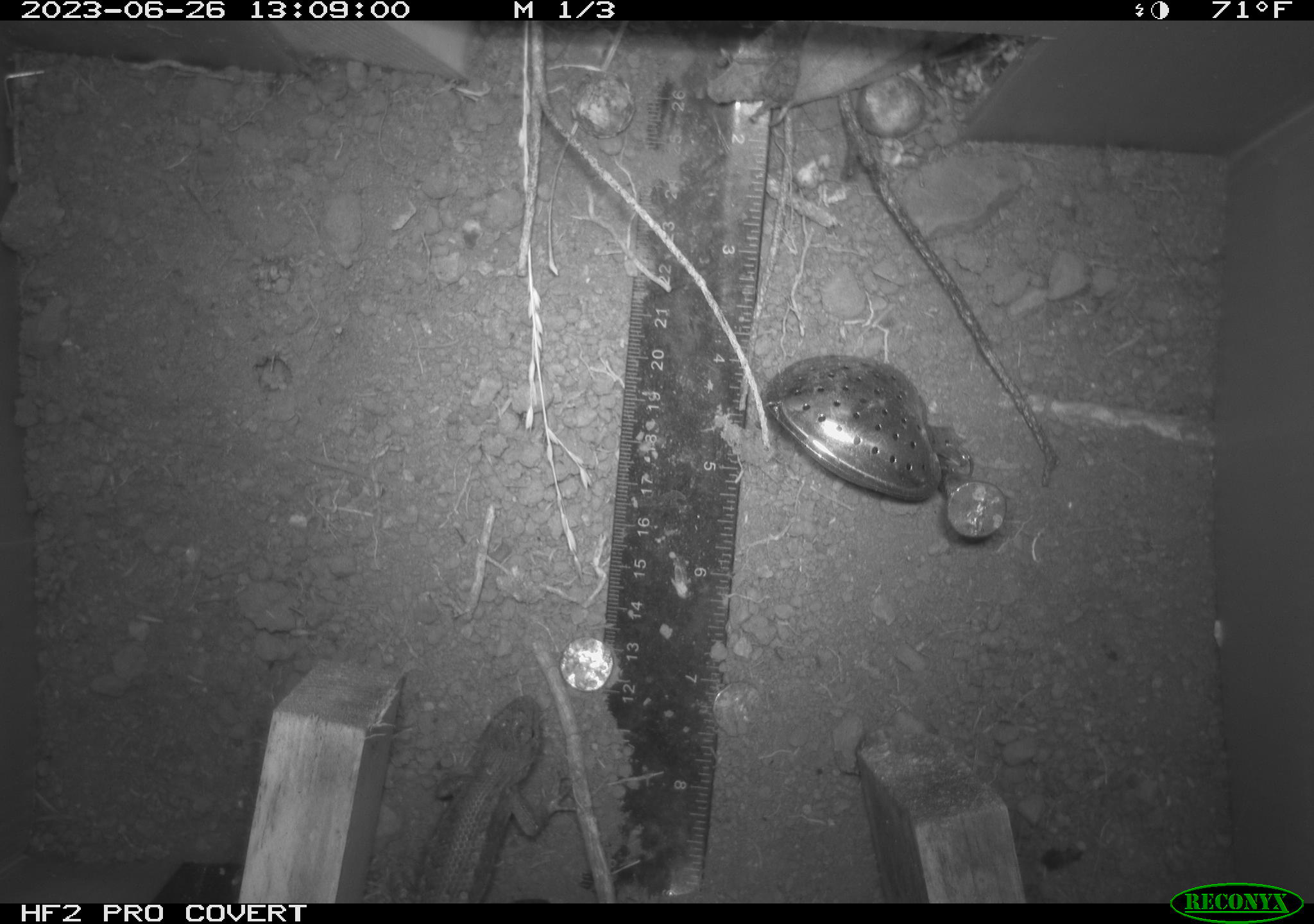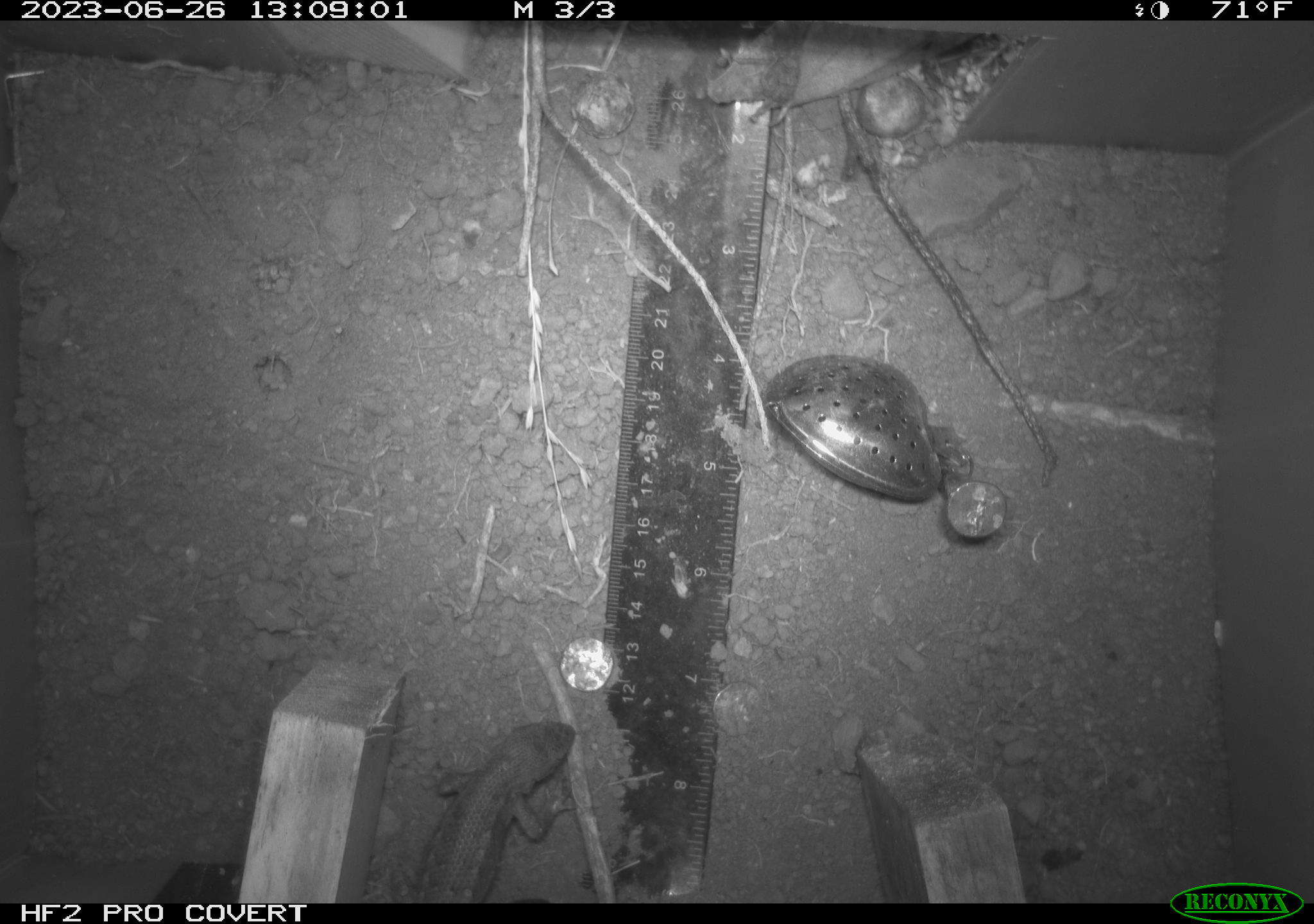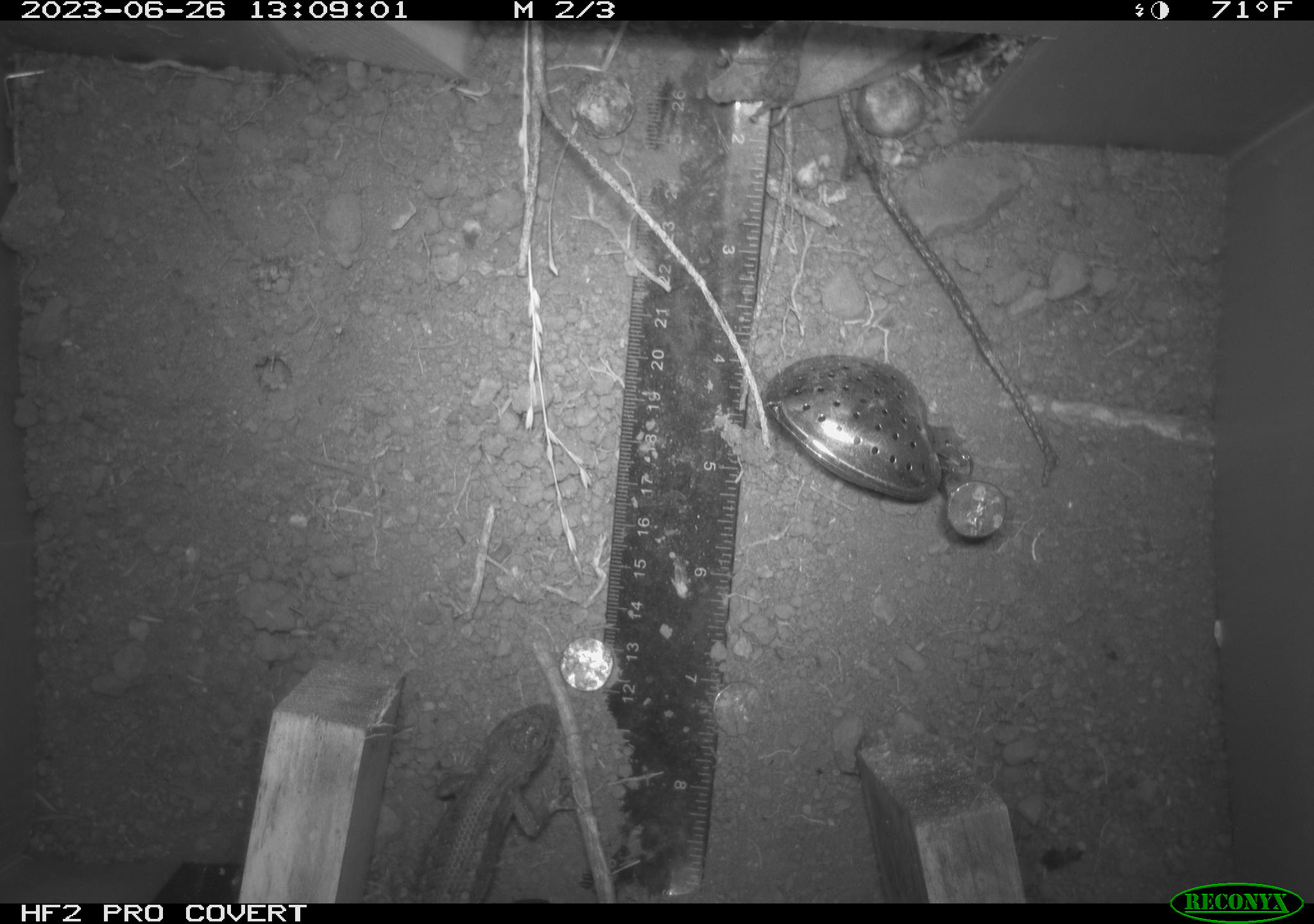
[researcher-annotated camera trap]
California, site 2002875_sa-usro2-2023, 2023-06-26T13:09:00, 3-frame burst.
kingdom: Animalia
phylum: Chordata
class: Reptilia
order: Squamata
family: Phrynosomatidae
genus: Sceloporus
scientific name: Sceloporus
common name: spiny lizards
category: sceloporus species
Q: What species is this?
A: Sceloporus species (spiny lizards) (Sceloporus).